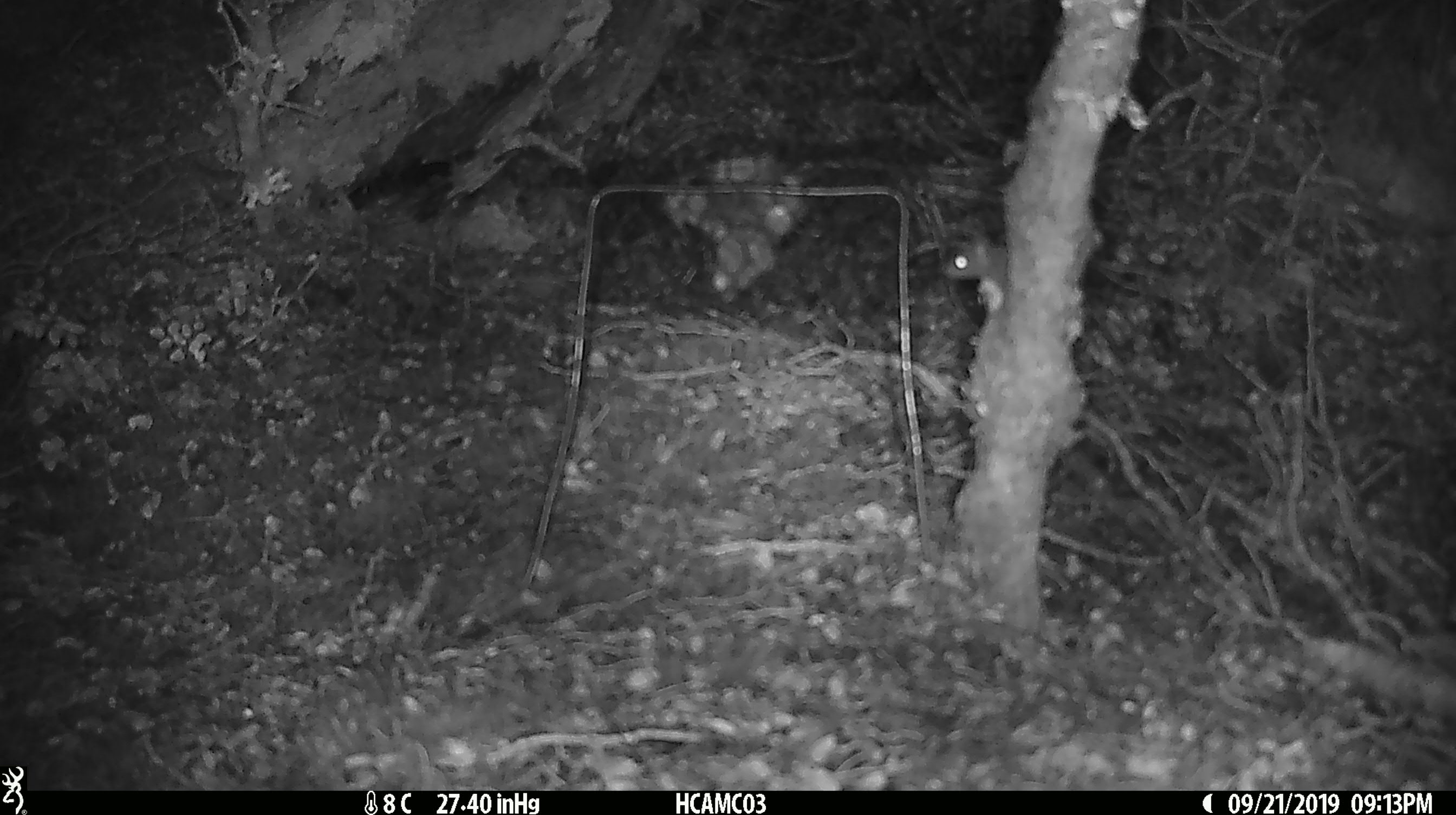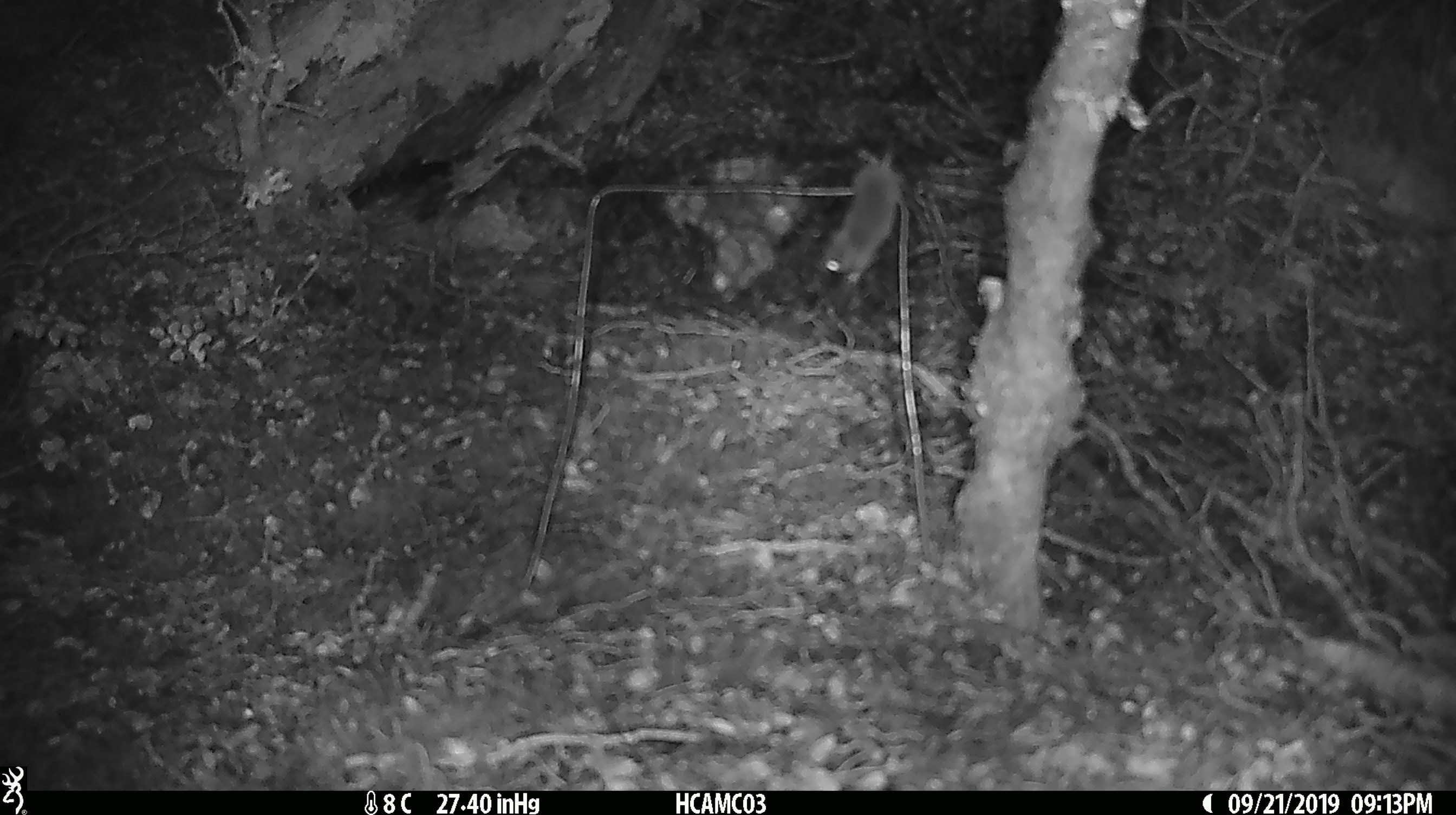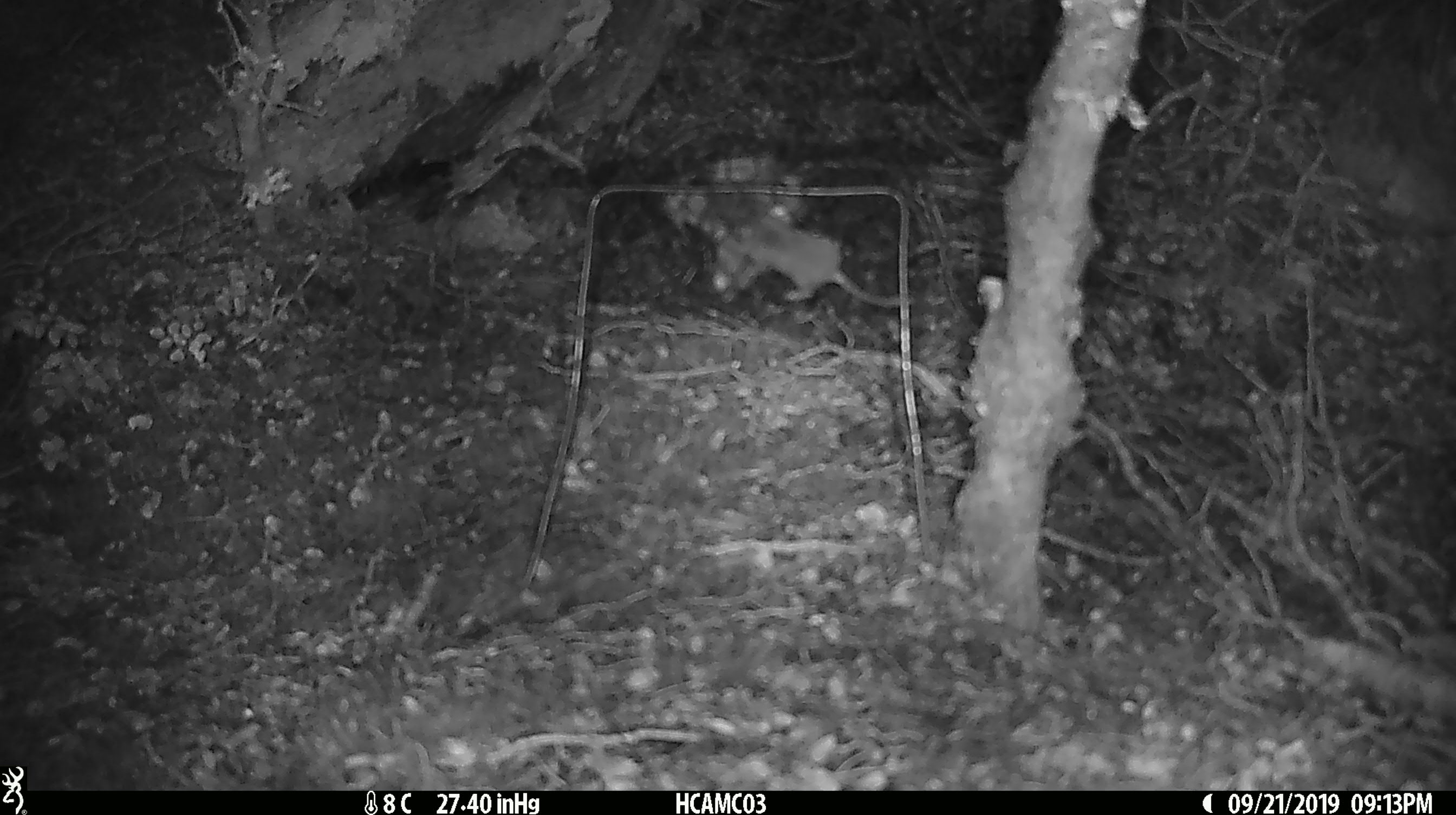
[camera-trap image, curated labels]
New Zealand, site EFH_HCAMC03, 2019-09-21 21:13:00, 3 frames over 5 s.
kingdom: Animalia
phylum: Chordata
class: Mammalia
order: Rodentia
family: Muridae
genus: Mus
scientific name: Mus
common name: mouse